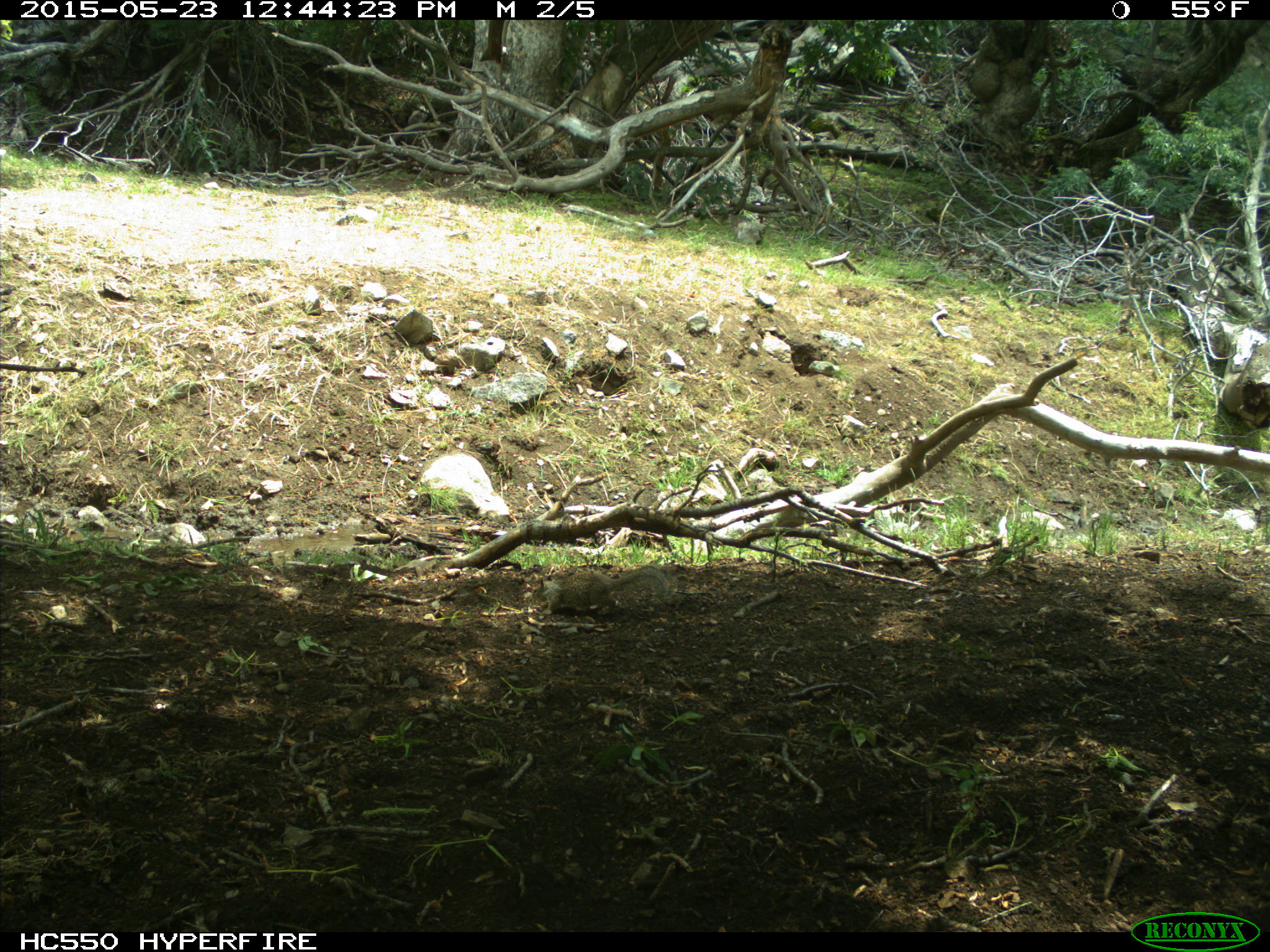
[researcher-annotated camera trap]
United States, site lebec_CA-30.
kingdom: Animalia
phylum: Chordata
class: Mammalia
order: Rodentia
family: Sciuridae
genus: Otospermophilus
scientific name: Otospermophilus beecheyi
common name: california ground squirrel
Otospermophilus beecheyi (california ground squirrel).